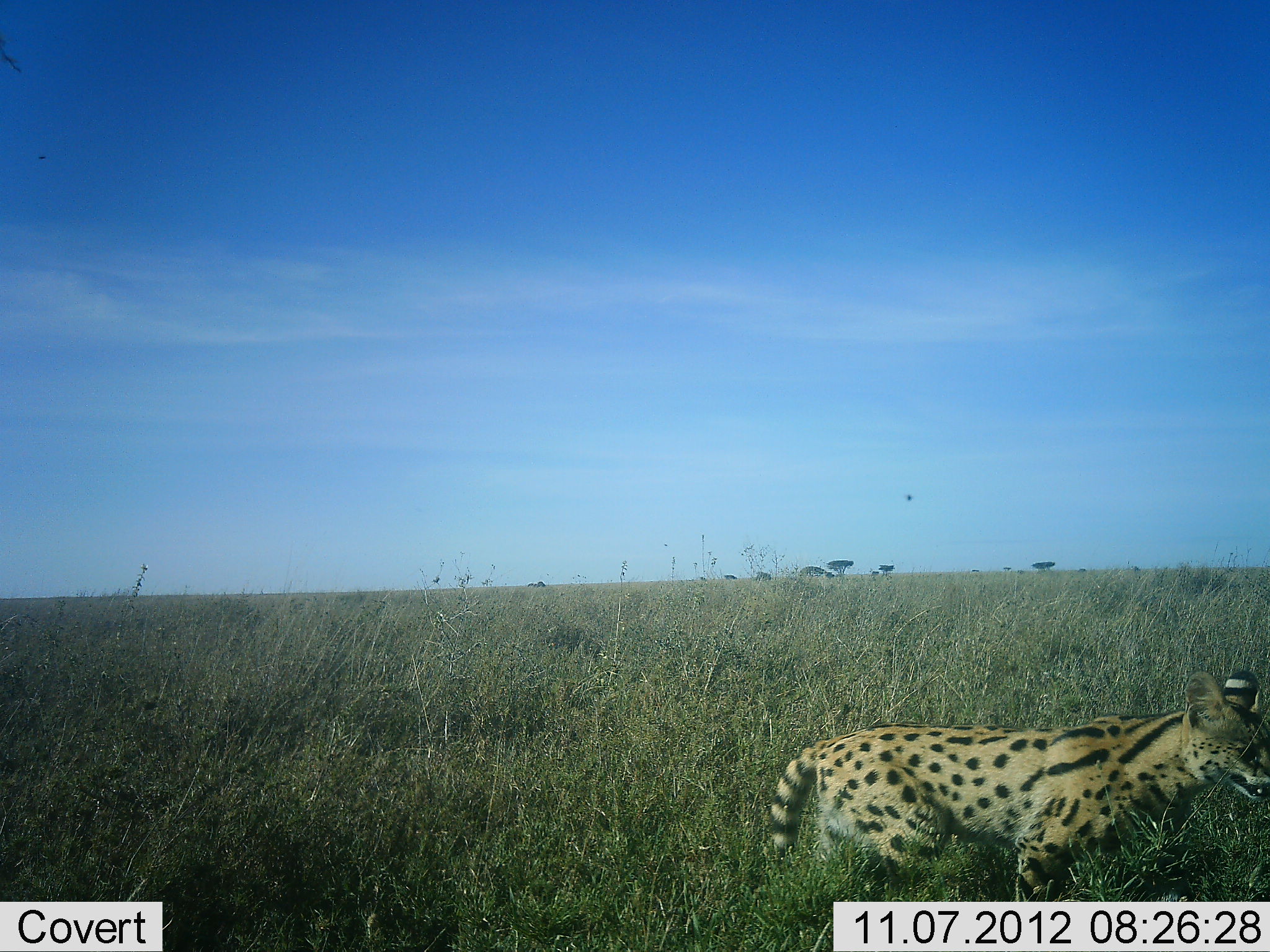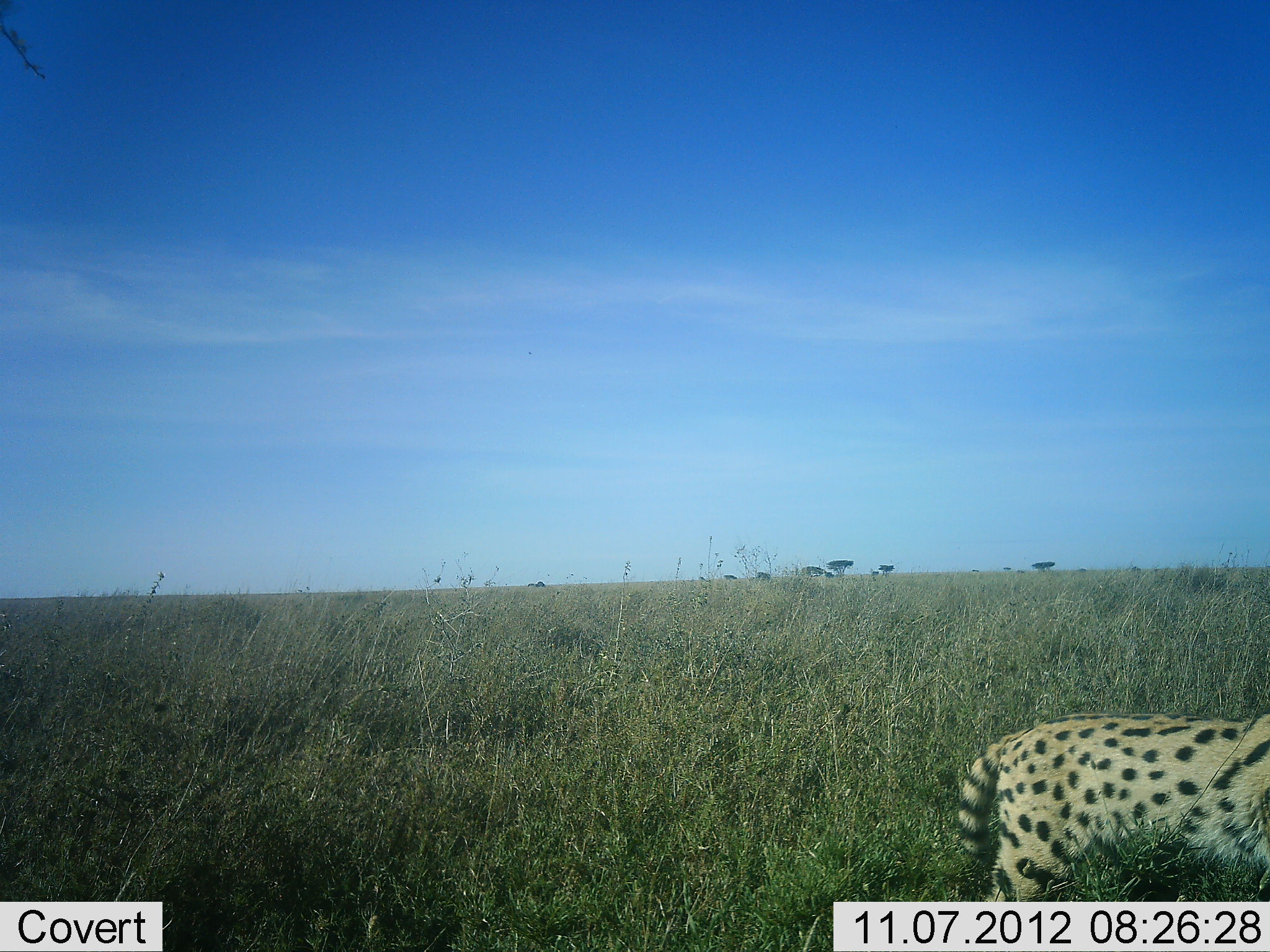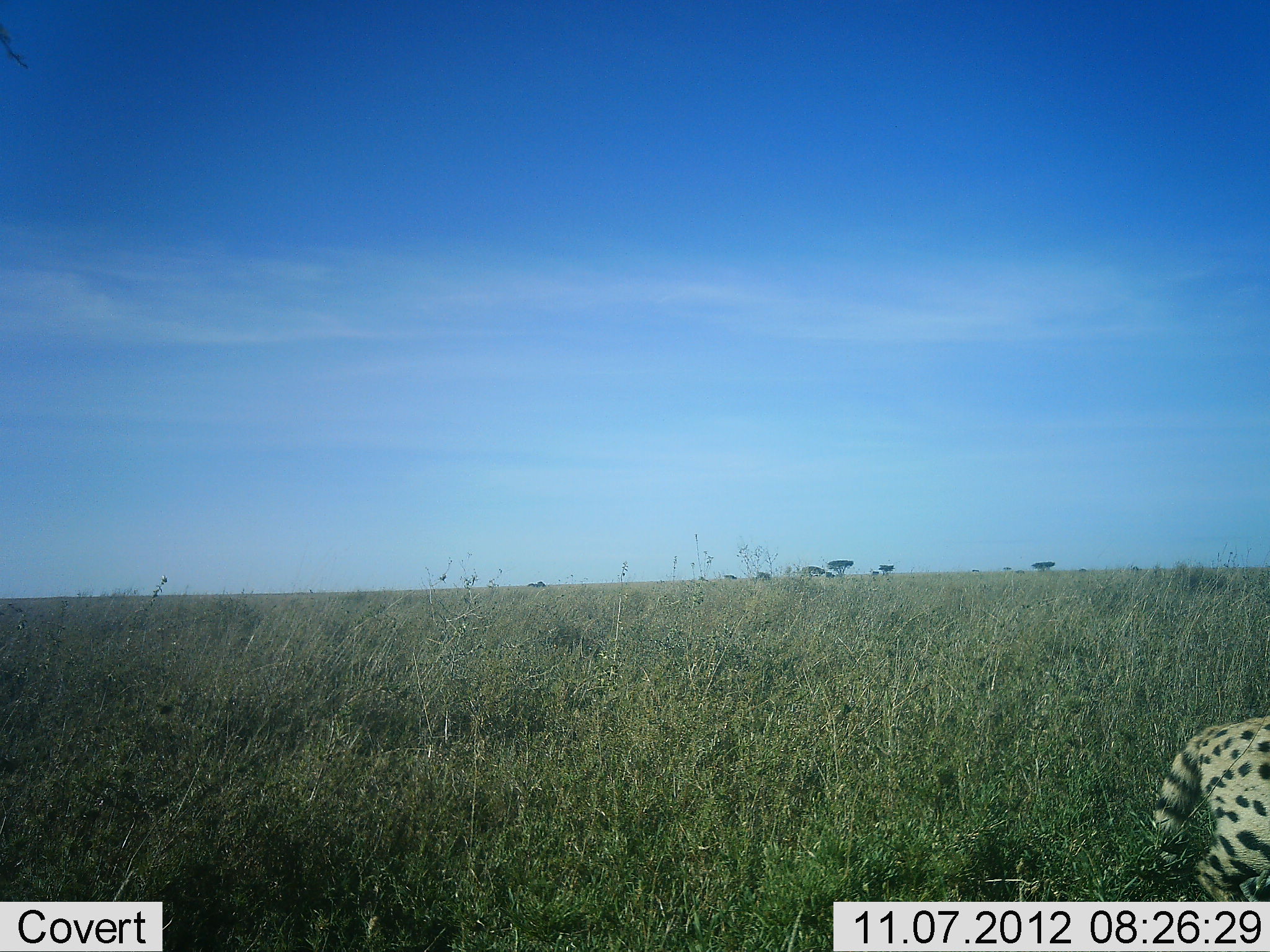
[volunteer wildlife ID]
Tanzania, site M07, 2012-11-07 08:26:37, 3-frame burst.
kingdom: Animalia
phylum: Chordata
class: Mammalia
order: Carnivora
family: Felidae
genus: Leptailurus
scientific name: Leptailurus serval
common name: serval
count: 1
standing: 20%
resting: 0%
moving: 80%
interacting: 0%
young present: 0%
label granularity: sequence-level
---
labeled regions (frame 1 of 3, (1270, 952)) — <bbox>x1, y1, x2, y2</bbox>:
animal: <bbox>764, 669, 1270, 901</bbox>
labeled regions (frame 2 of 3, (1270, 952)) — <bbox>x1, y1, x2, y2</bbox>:
animal: <bbox>953, 712, 1270, 902</bbox>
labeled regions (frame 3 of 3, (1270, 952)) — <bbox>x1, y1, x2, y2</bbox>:
animal: <bbox>1136, 712, 1270, 902</bbox>